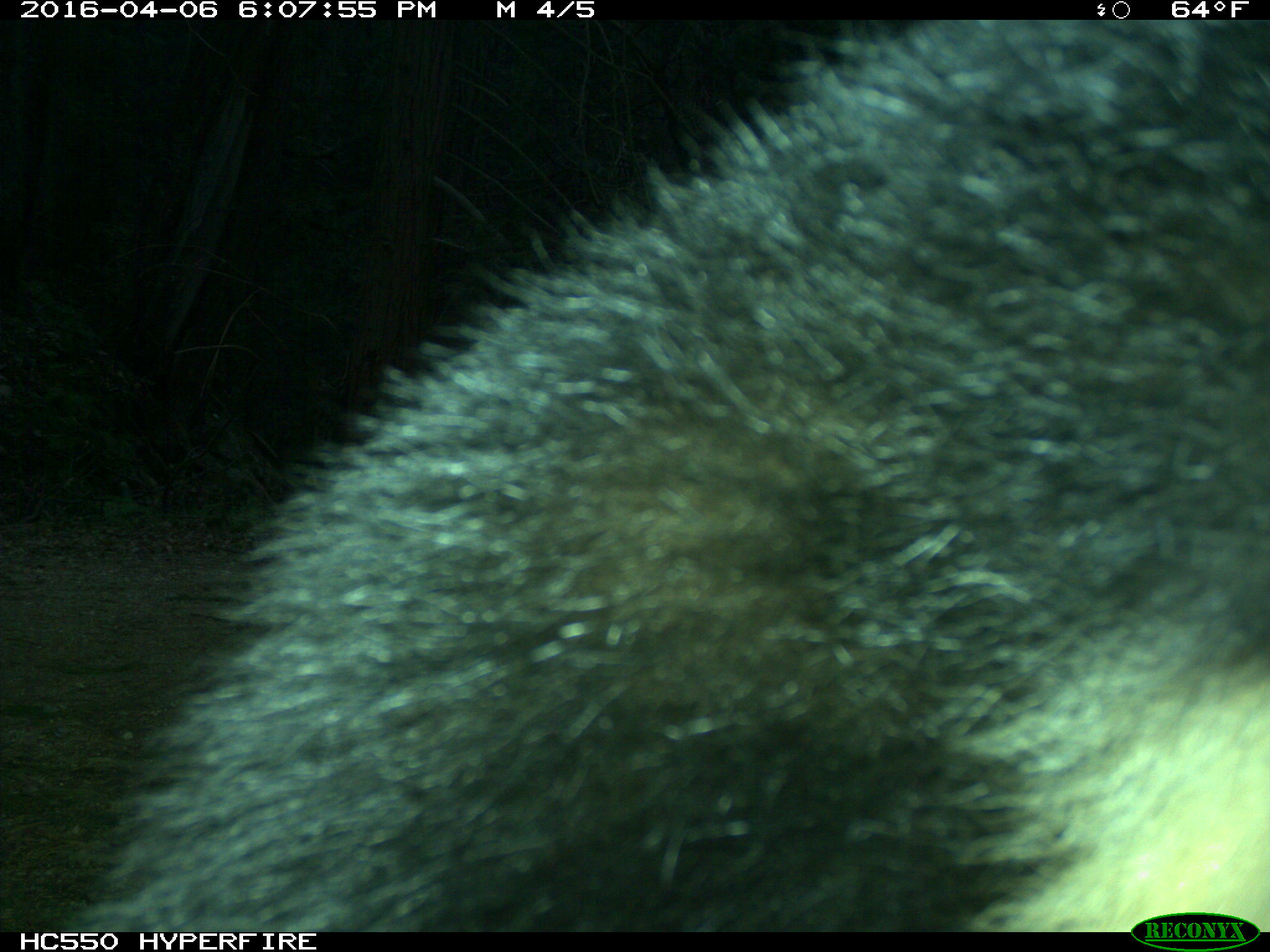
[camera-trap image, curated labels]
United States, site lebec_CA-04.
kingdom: Animalia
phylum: Chordata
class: Mammalia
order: Carnivora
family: Ursidae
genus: Ursus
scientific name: Ursus americanus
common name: american black bear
Ursus americanus (american black bear).